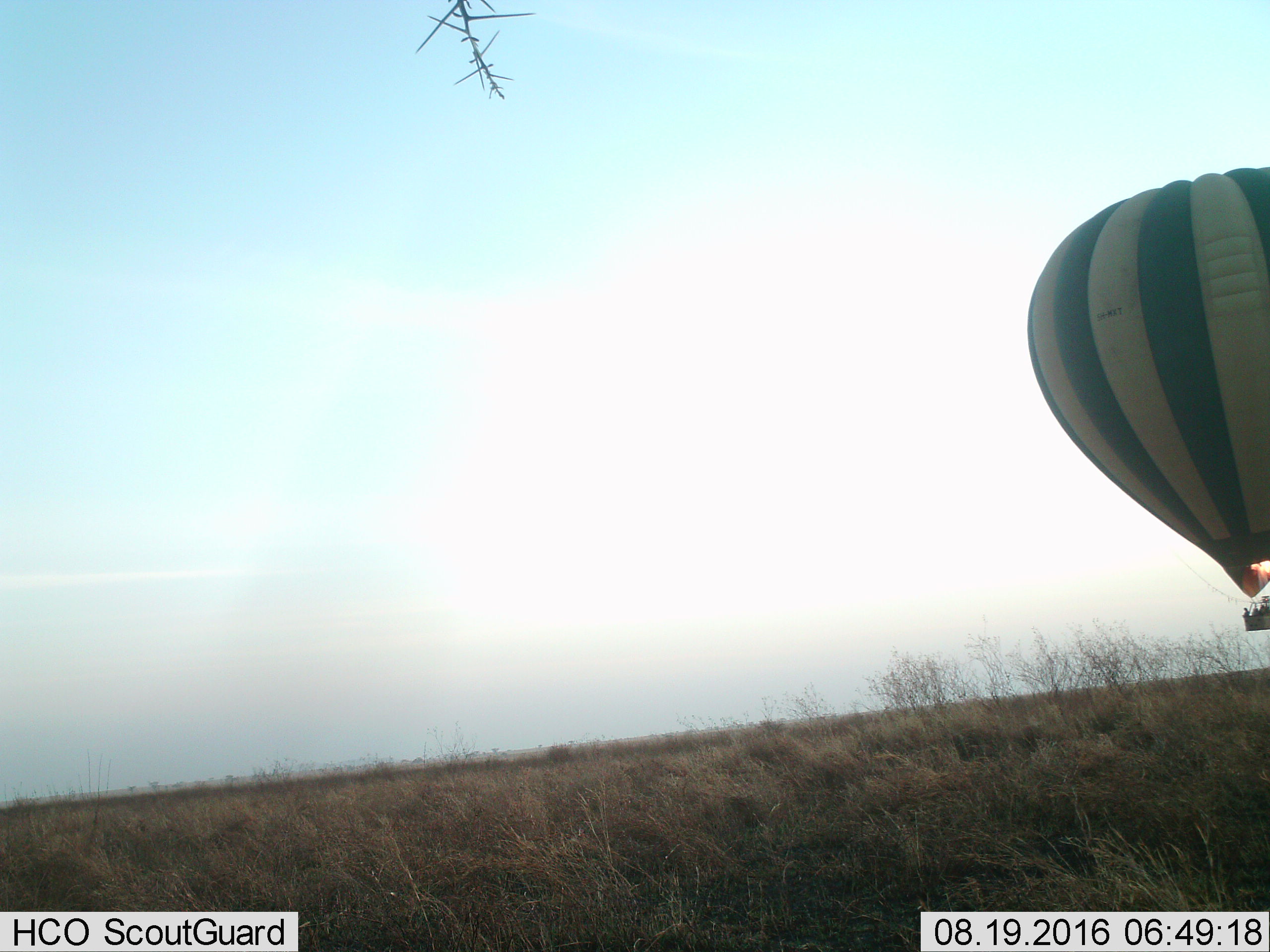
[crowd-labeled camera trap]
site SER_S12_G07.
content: unidentified animal